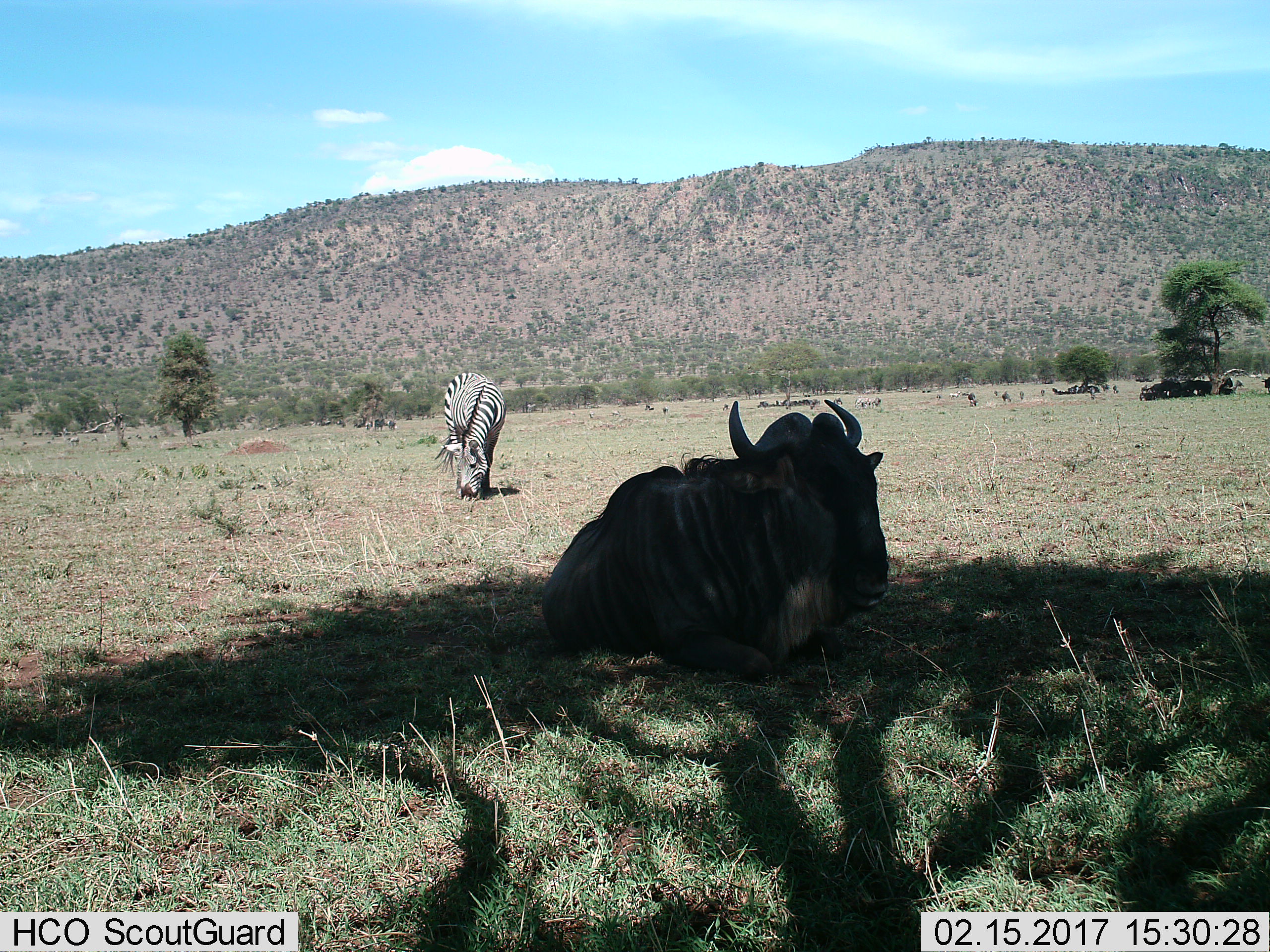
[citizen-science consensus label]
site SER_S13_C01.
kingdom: Animalia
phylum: Chordata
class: Mammalia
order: Artiodactyla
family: Bovidae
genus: Connochaetes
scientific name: Connochaetes taurinus taurinus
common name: blue wildebeest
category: wildebeestblue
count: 1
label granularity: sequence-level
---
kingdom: Animalia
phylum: Chordata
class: Mammalia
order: Perissodactyla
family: Equidae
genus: Equus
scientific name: Equus quagga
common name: plains zebra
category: zebraplains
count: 1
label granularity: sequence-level